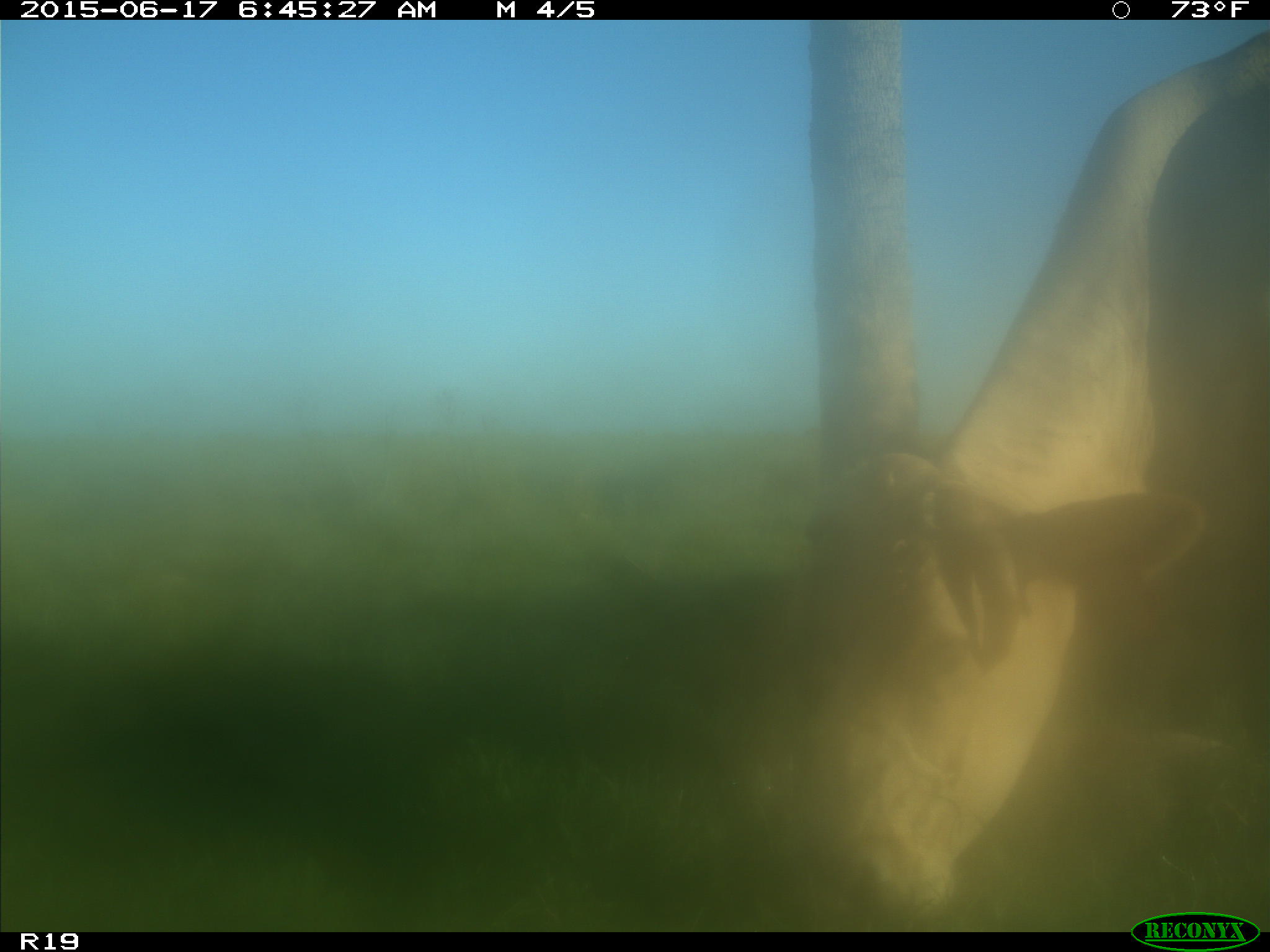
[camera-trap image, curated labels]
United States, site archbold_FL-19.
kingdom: Animalia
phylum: Chordata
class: Mammalia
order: Artiodactyla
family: Bovidae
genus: Bos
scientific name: Bos taurus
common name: domestic cow